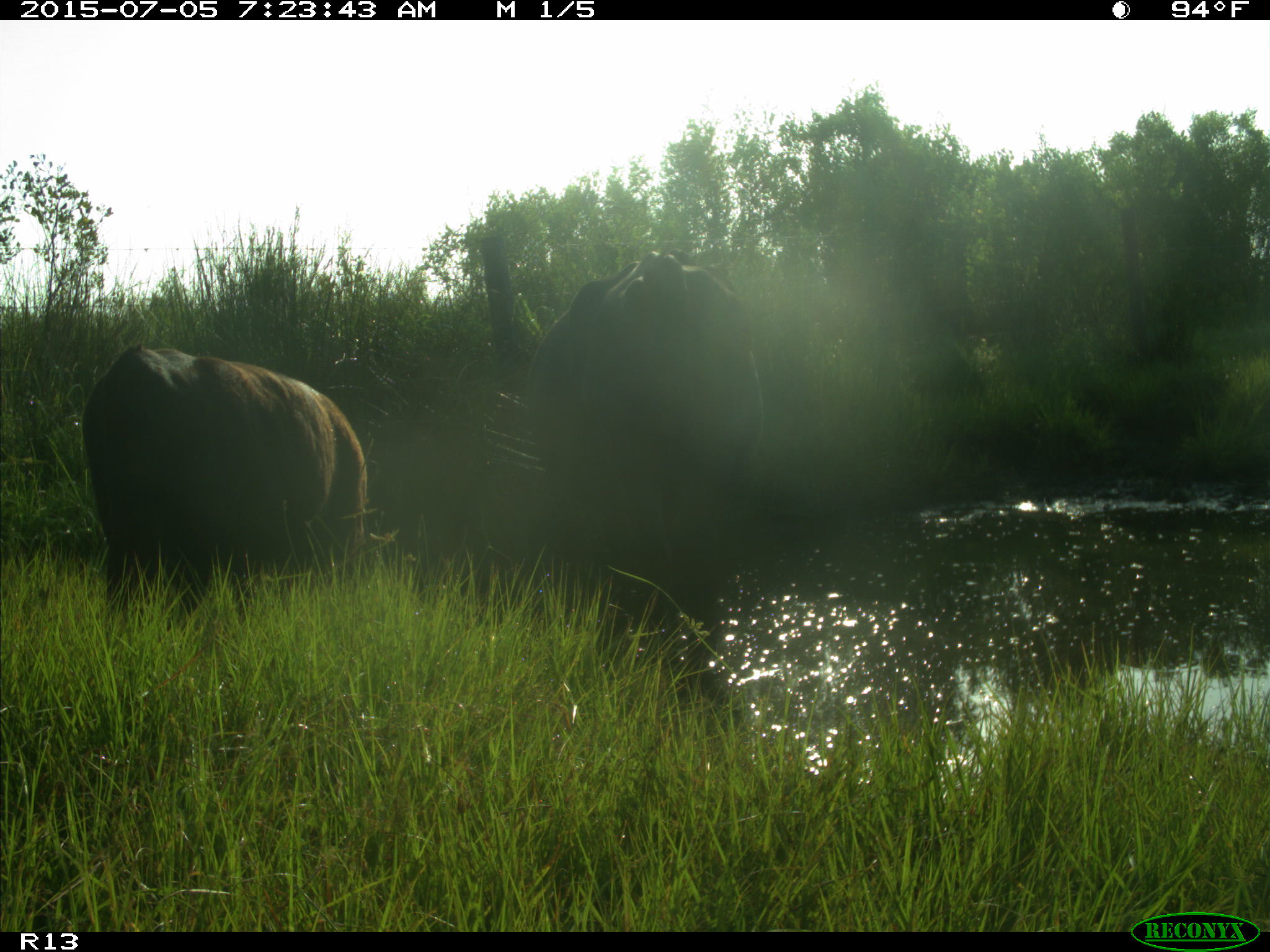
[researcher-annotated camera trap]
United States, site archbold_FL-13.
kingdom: Animalia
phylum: Chordata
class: Mammalia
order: Artiodactyla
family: Bovidae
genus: Bos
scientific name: Bos taurus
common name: domestic cow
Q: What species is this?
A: Bos taurus (domestic cow).